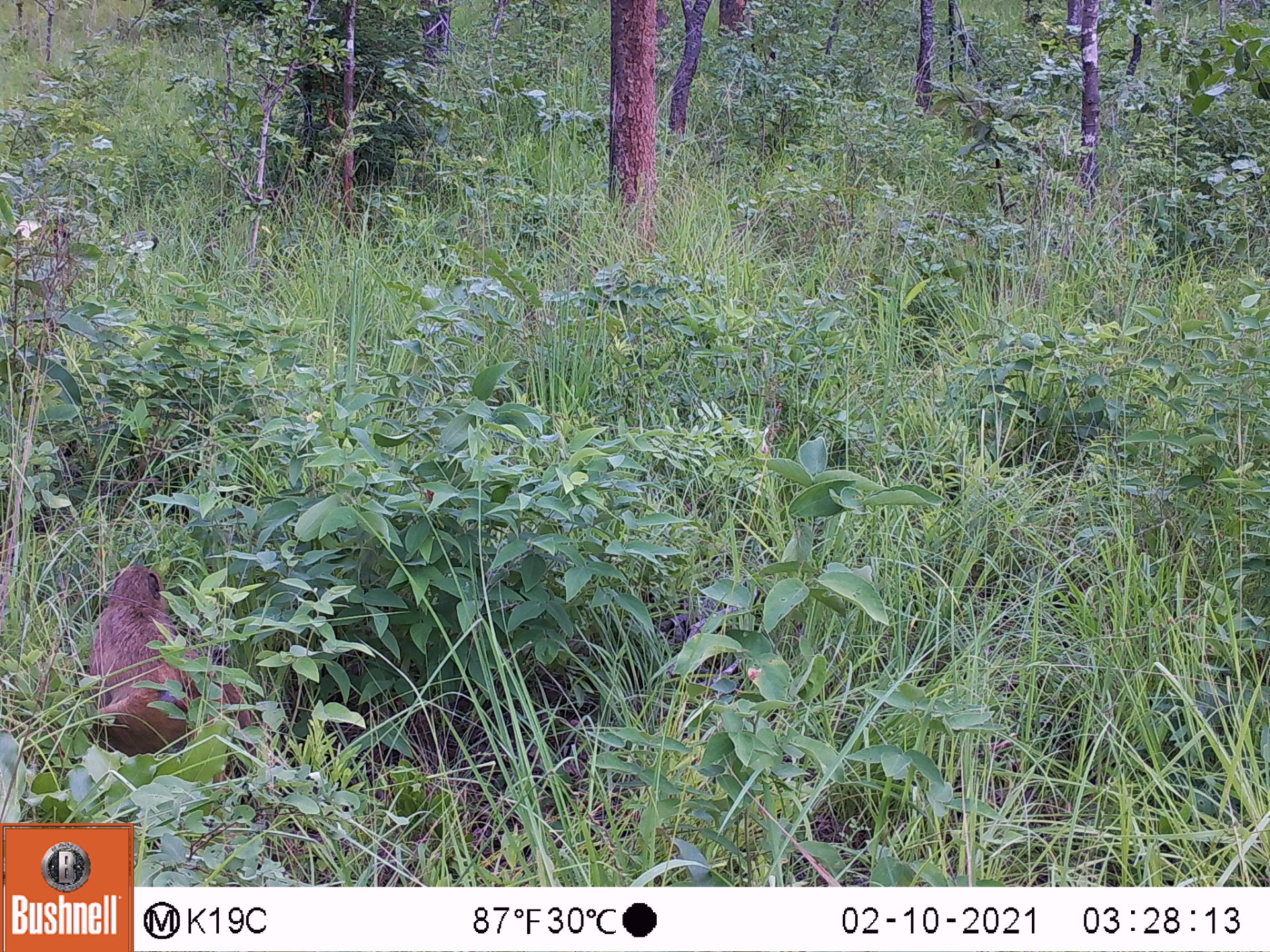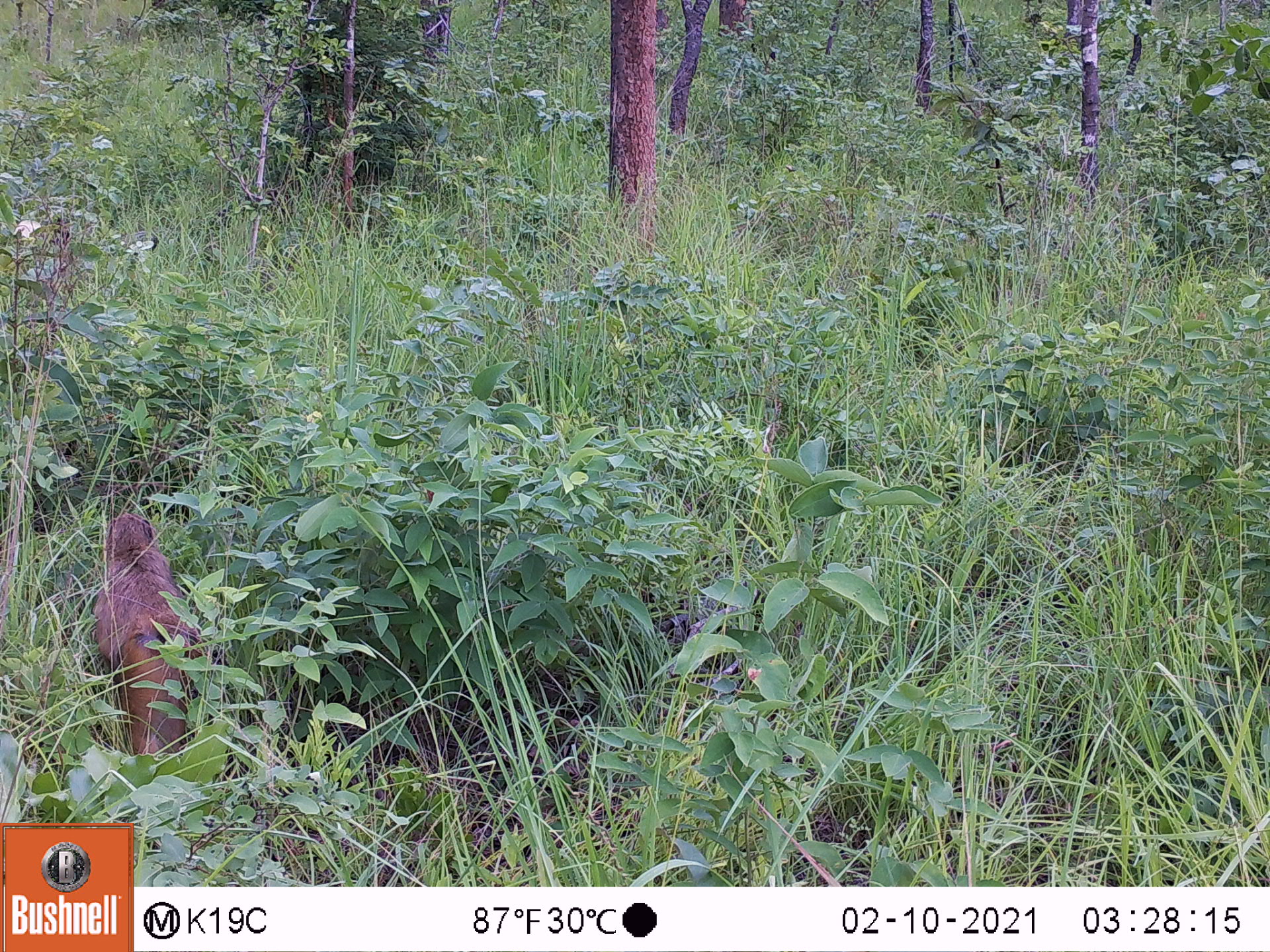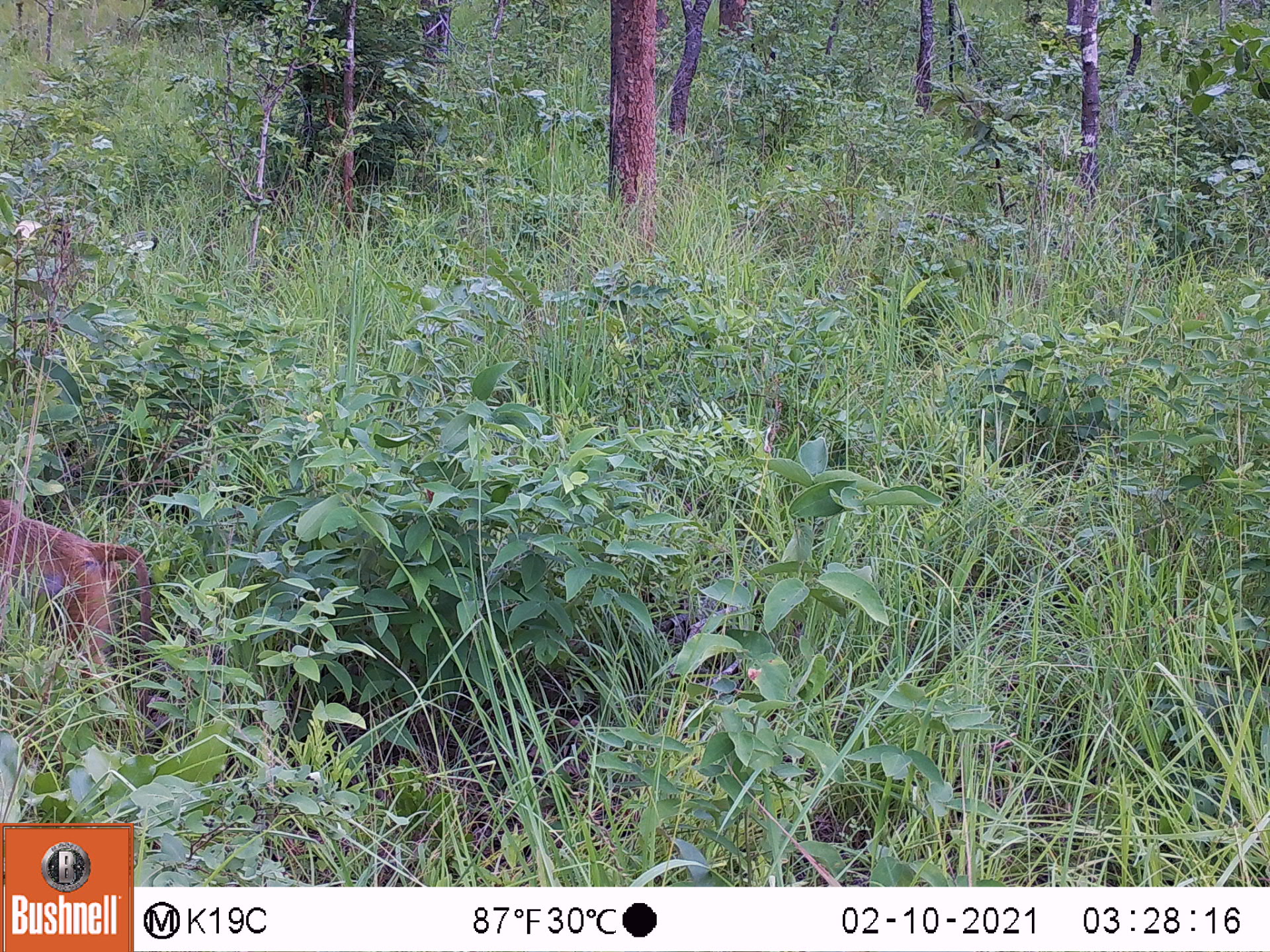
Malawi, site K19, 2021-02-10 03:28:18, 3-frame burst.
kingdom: Animalia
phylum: Chordata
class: Mammalia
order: Primates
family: Cercopithecidae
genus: Papio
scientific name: Papio cynocephalus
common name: yellow baboon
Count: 1.